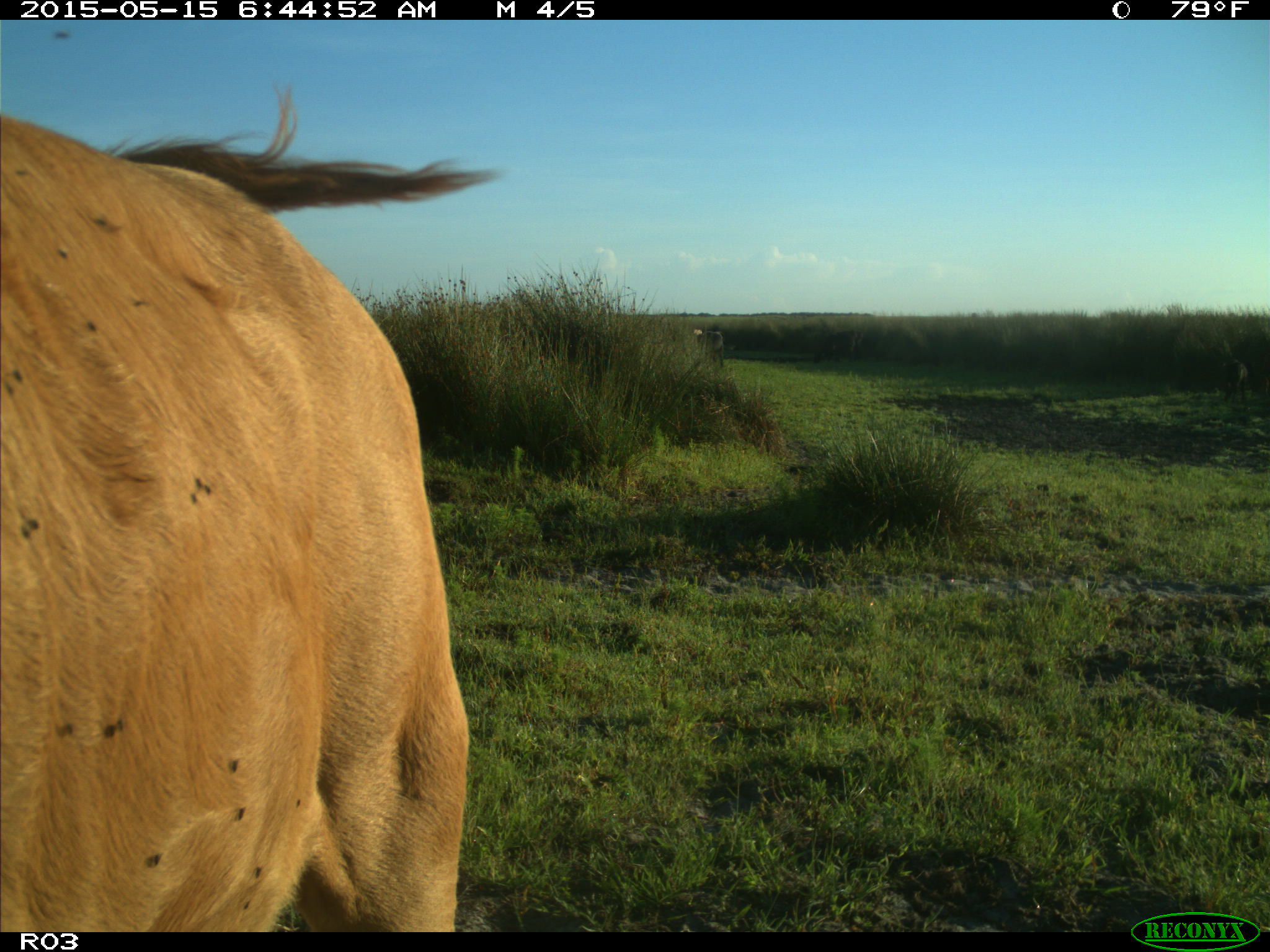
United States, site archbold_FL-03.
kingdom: Animalia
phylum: Chordata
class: Mammalia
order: Artiodactyla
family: Bovidae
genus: Bos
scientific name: Bos taurus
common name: domestic cow